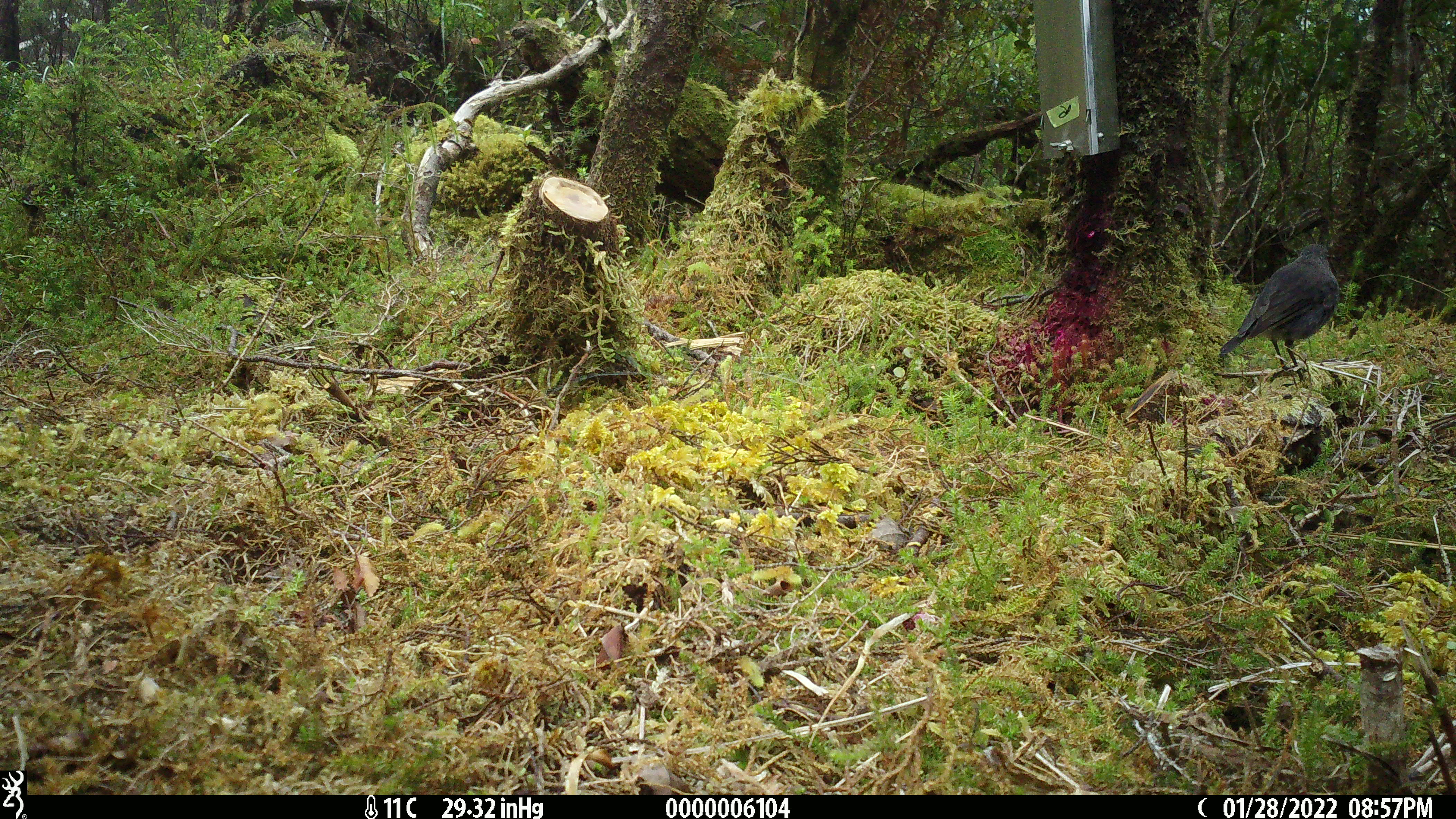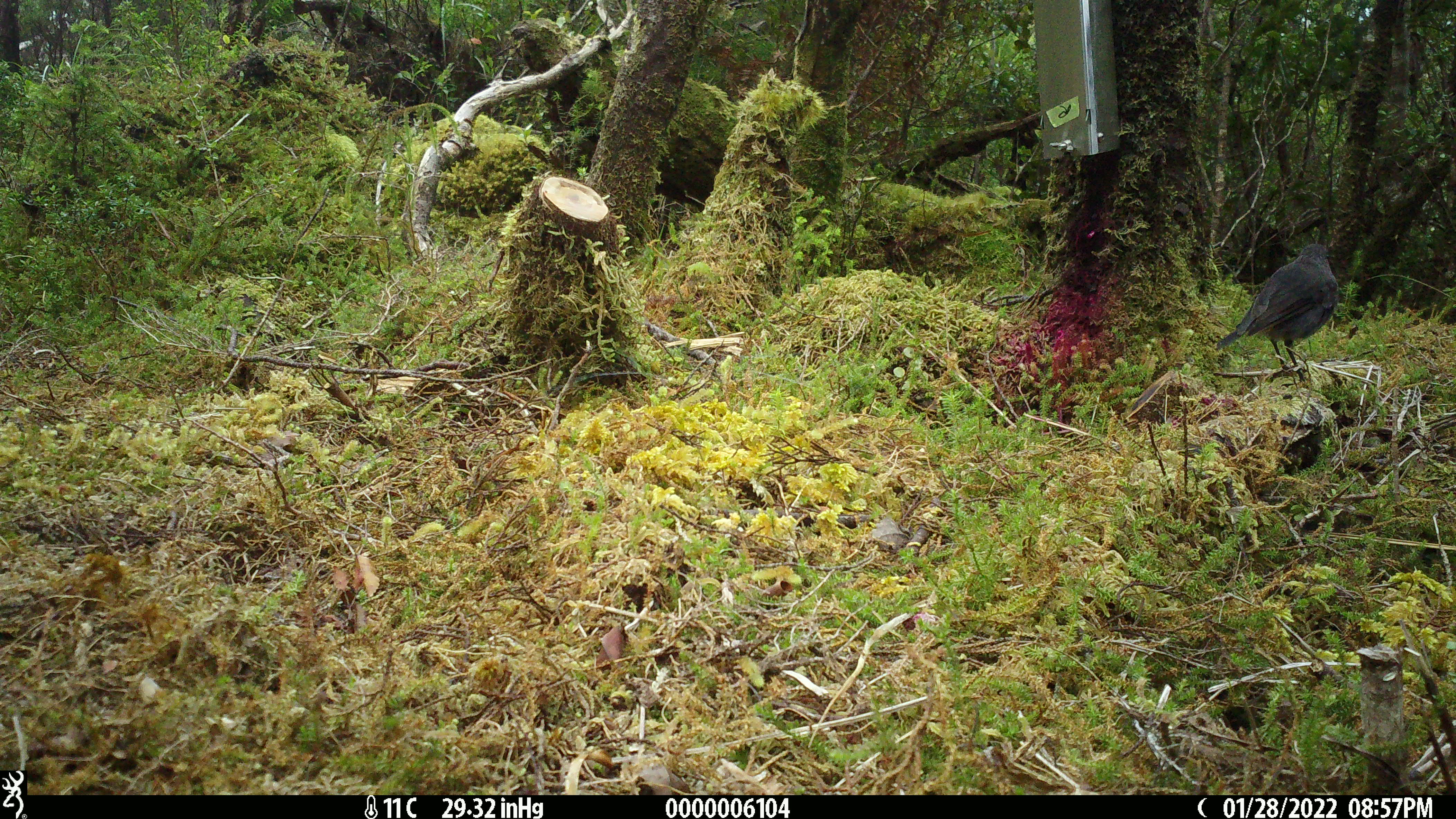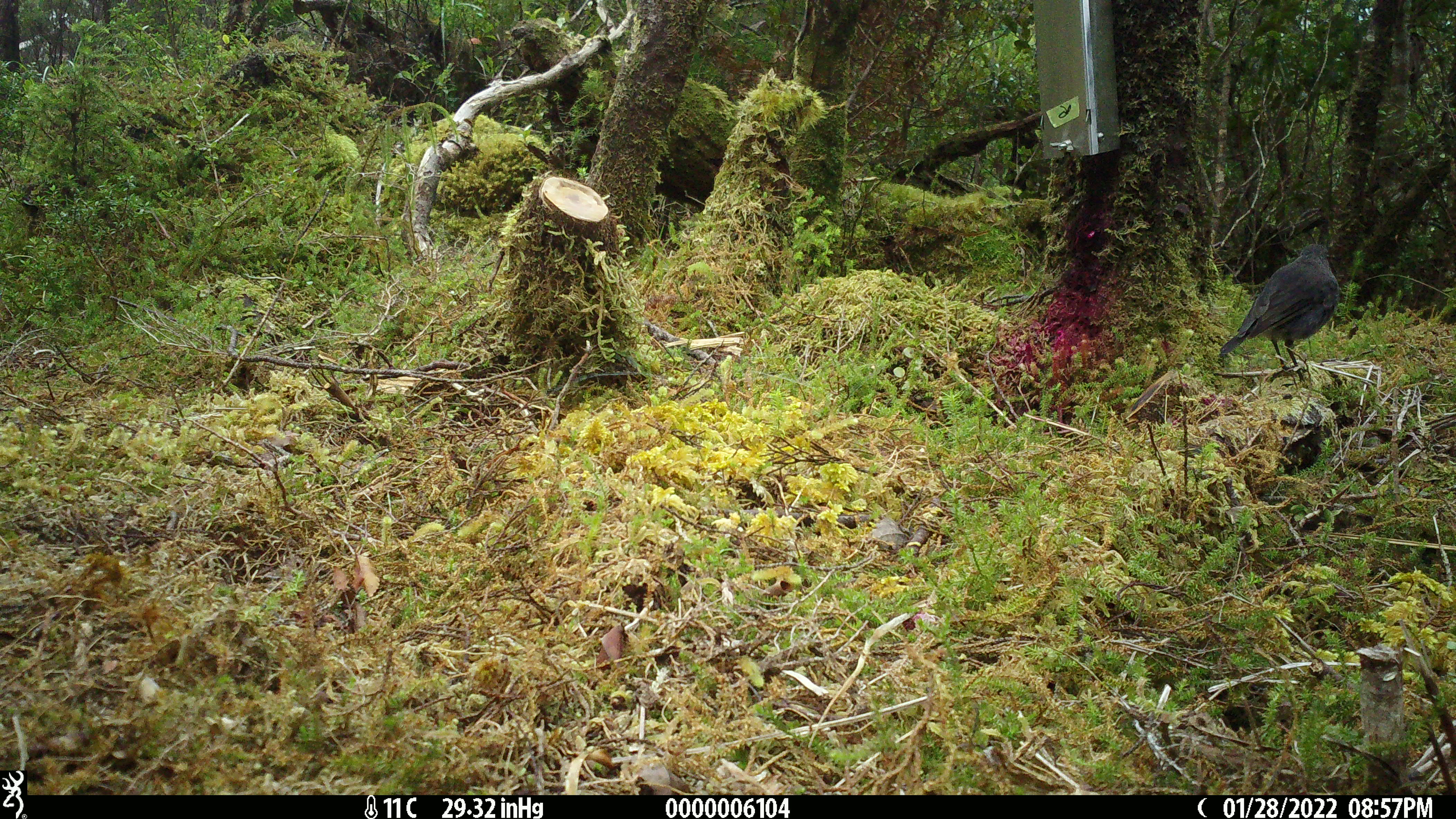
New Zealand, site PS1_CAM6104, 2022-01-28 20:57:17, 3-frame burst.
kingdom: Animalia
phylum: Chordata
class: Aves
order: Passeriformes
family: Petroicidae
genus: Petroica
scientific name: Petroica australis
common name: new zealand robin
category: robin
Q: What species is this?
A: Robin (new zealand robin) (Petroica australis).